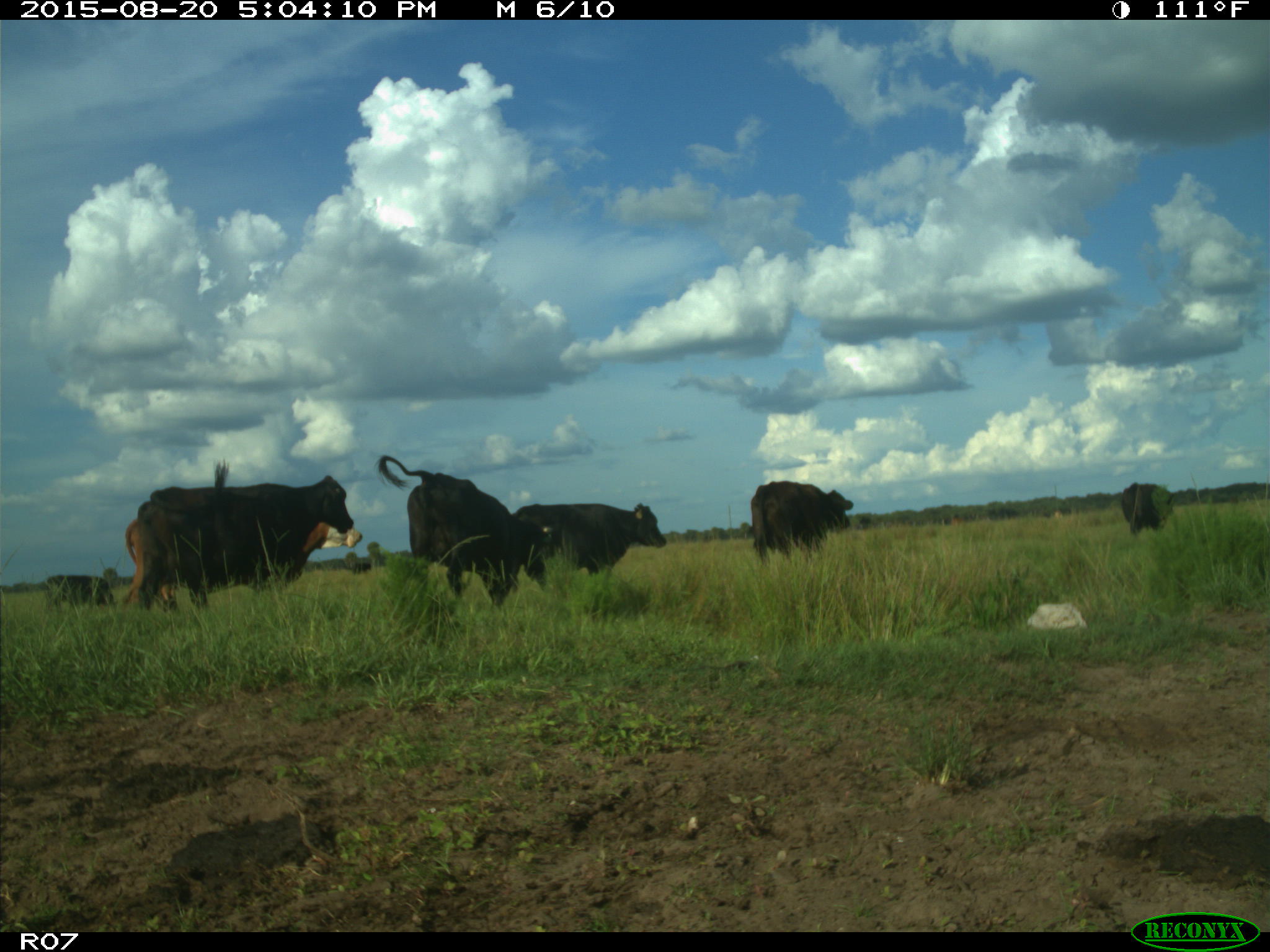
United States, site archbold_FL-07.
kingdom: Animalia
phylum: Chordata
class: Mammalia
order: Artiodactyla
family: Bovidae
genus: Bos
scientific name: Bos taurus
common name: domestic cow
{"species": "Bos taurus (domestic cow)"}